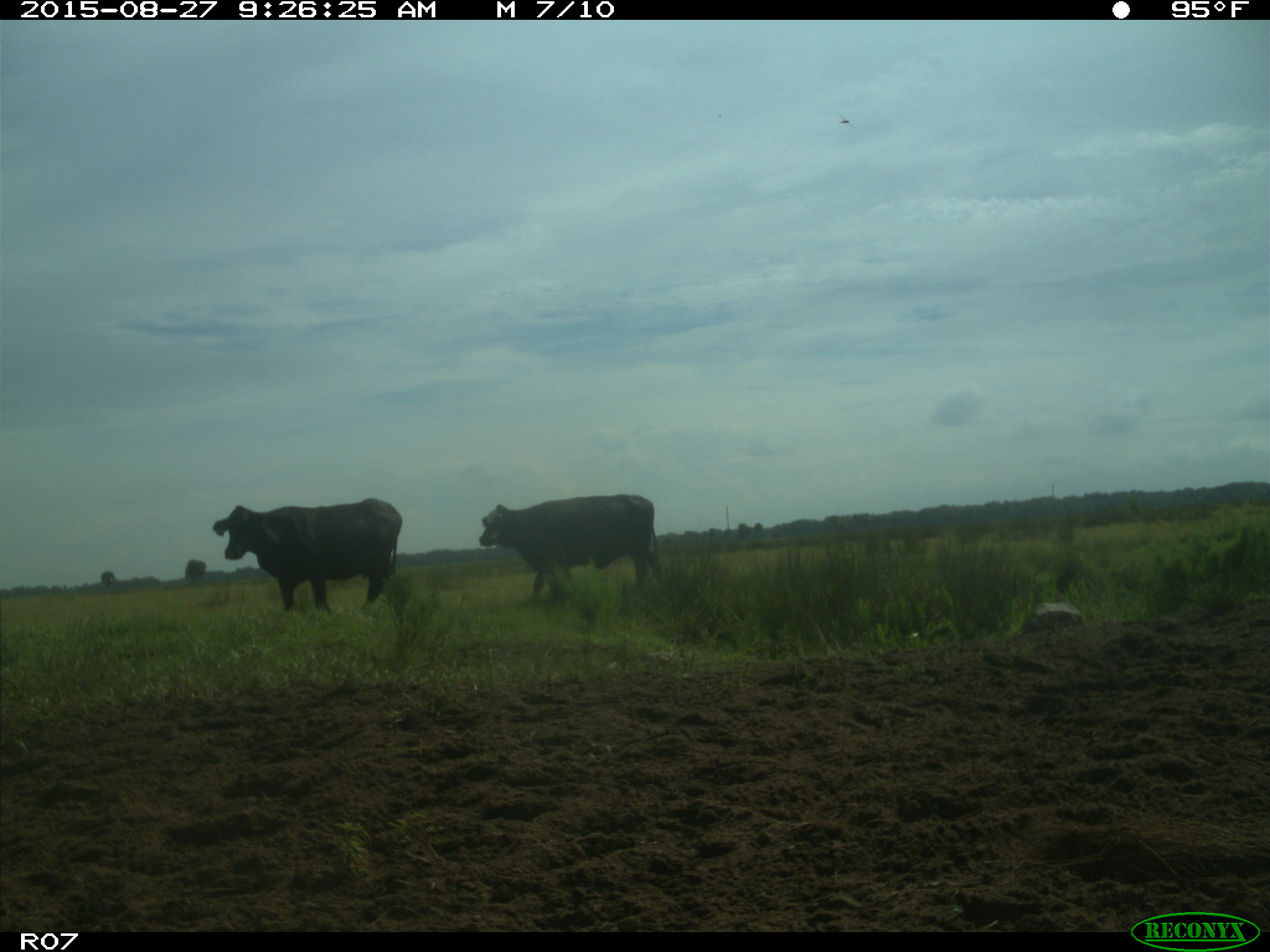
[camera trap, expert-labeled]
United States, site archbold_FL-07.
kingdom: Animalia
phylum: Chordata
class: Mammalia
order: Artiodactyla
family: Bovidae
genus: Bos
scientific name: Bos taurus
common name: domestic cow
Bos taurus (domestic cow).